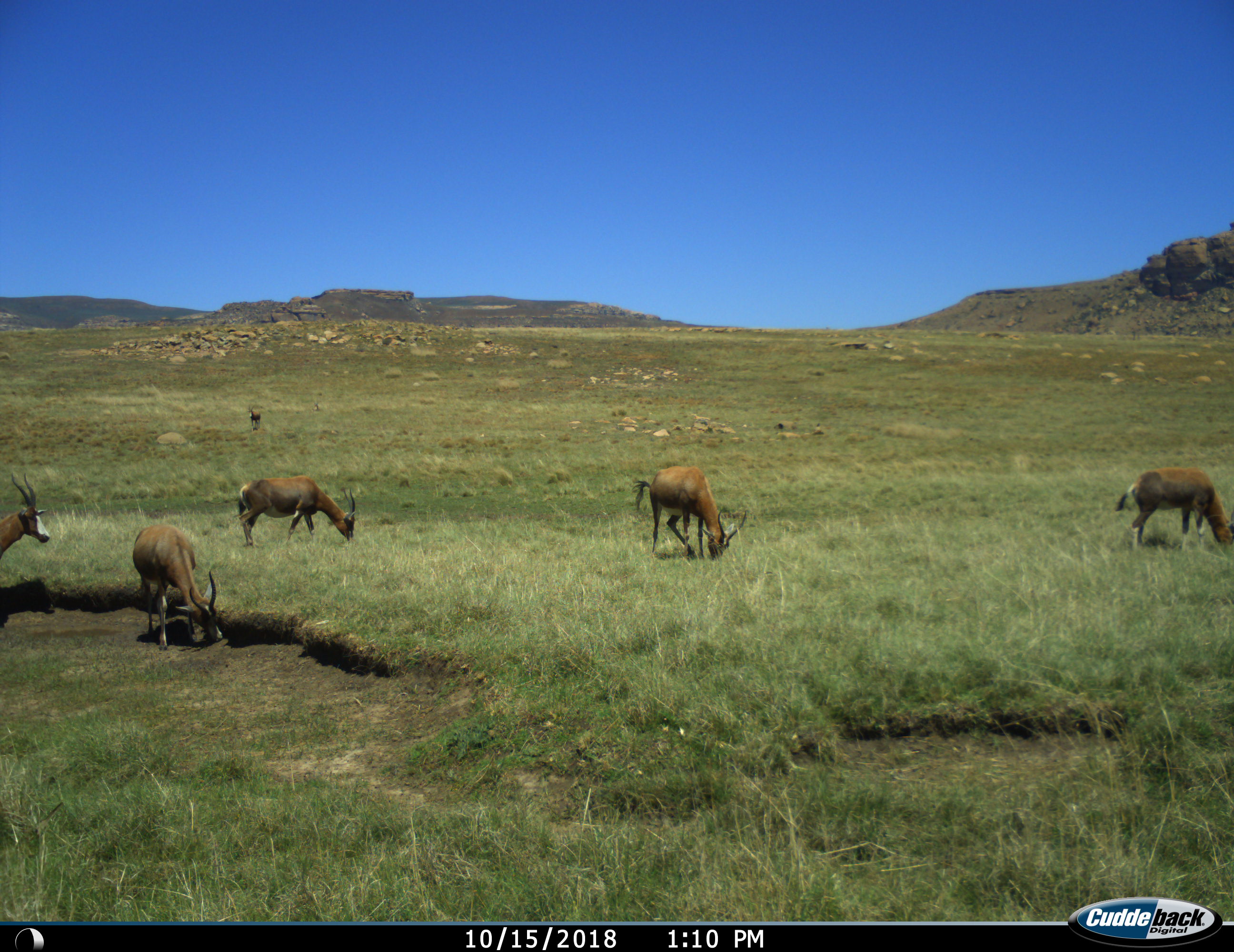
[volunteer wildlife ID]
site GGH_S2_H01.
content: unidentified animal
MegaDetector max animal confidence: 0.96